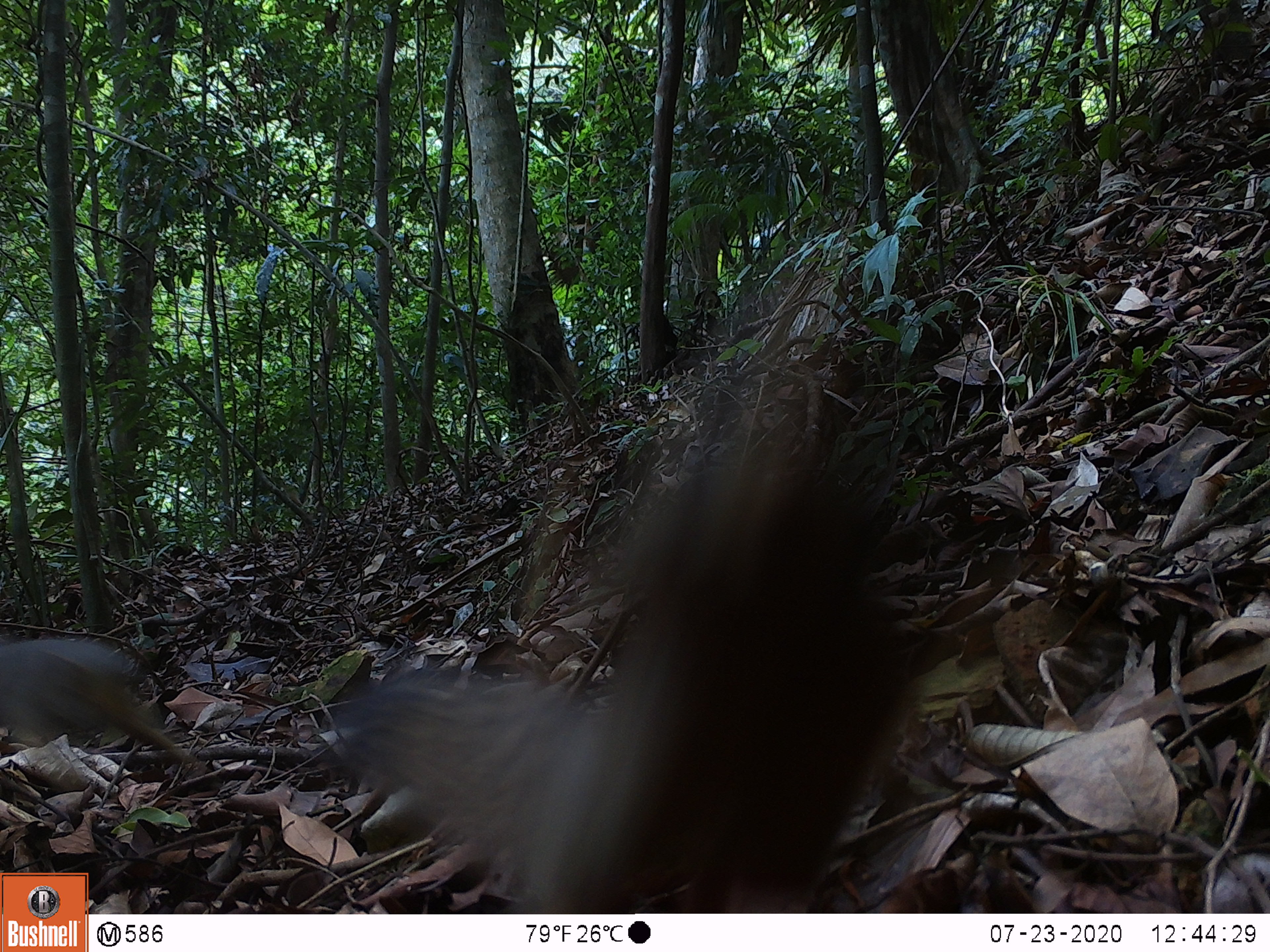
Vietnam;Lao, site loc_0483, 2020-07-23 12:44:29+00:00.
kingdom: Animalia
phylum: Chordata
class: Mammalia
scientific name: Mammalia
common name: mammal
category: unidentified small mammal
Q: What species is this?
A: Unidentified small mammal (mammal) (Mammalia).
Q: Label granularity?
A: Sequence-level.